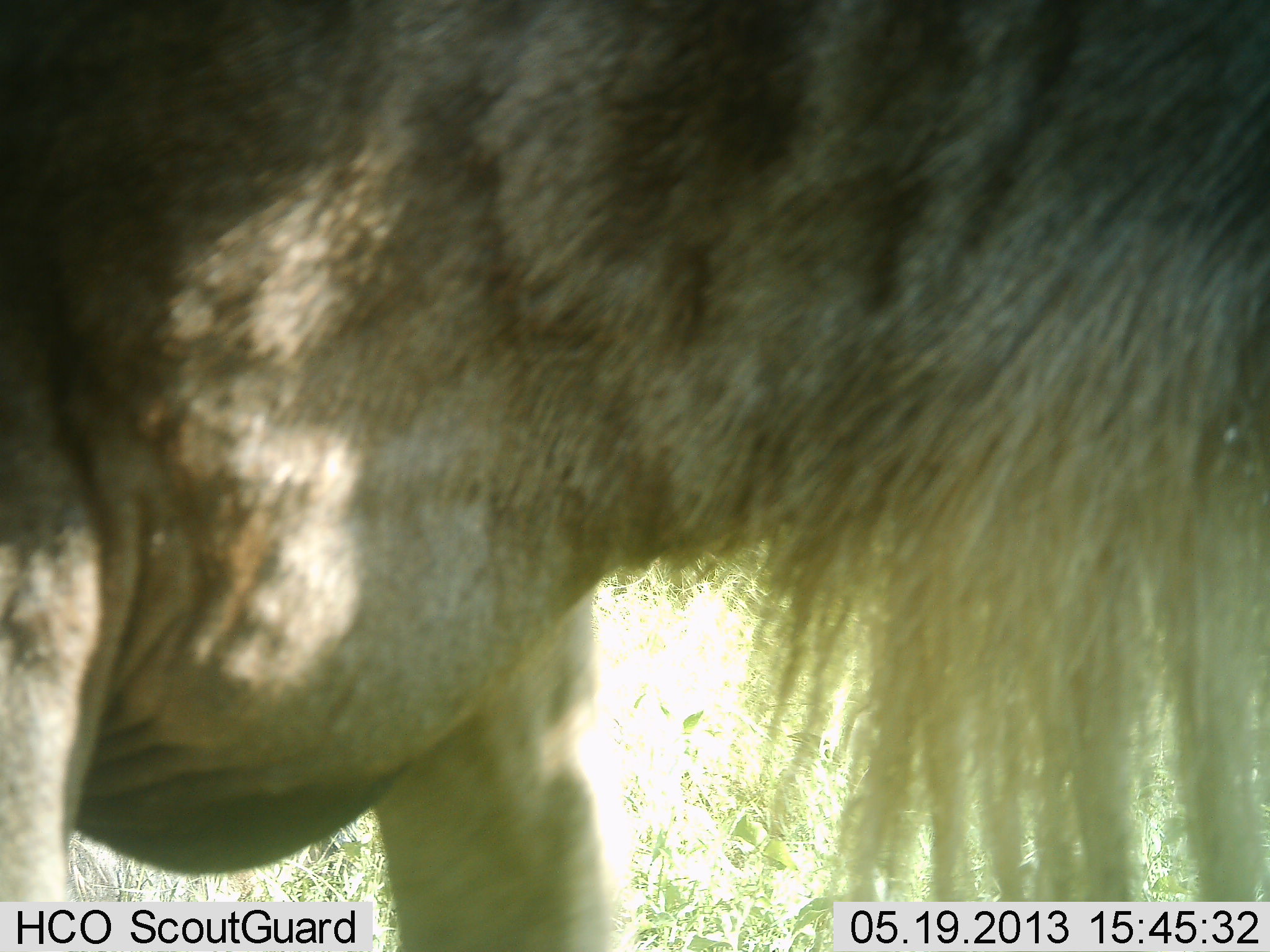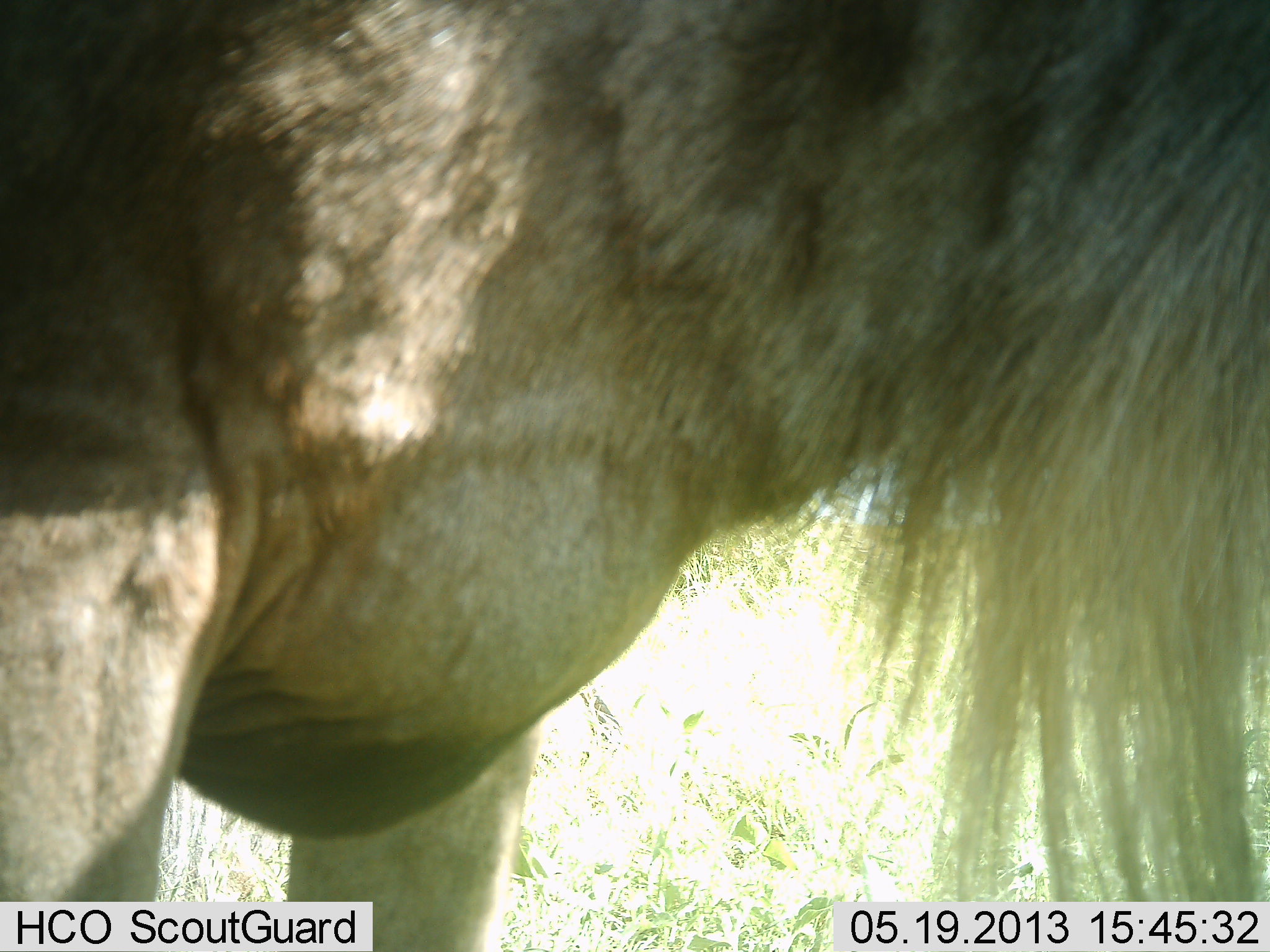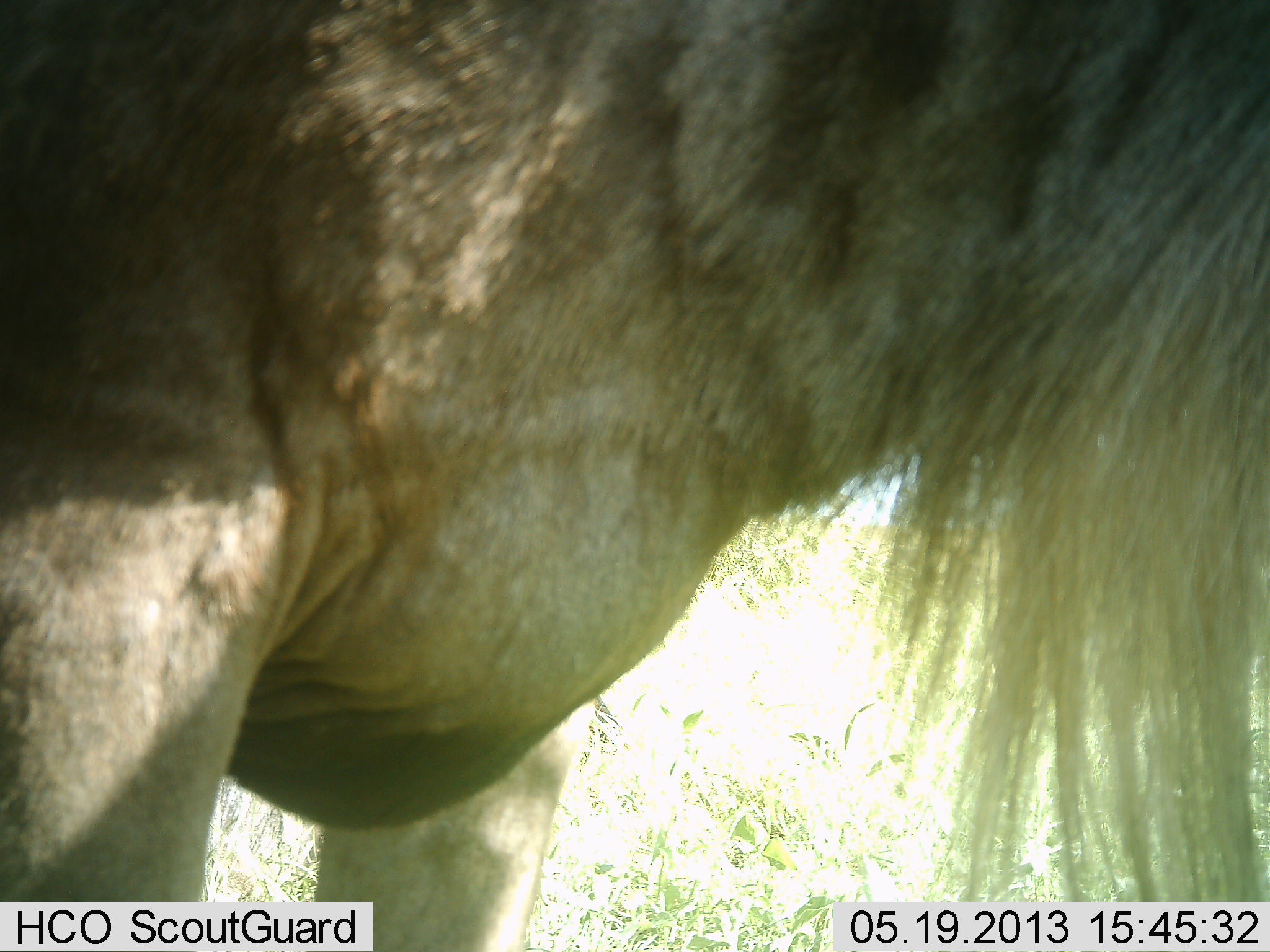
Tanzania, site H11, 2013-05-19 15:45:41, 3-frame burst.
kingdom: Animalia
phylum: Chordata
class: Mammalia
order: Artiodactyla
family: Bovidae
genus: Connochaetes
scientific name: Connochaetes taurinus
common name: blue wildebeest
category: wildebeest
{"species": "wildebeest (blue wildebeest) (Connochaetes taurinus)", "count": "1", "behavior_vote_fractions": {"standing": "91%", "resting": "0%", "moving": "9%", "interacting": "0%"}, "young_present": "0%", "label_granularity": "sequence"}